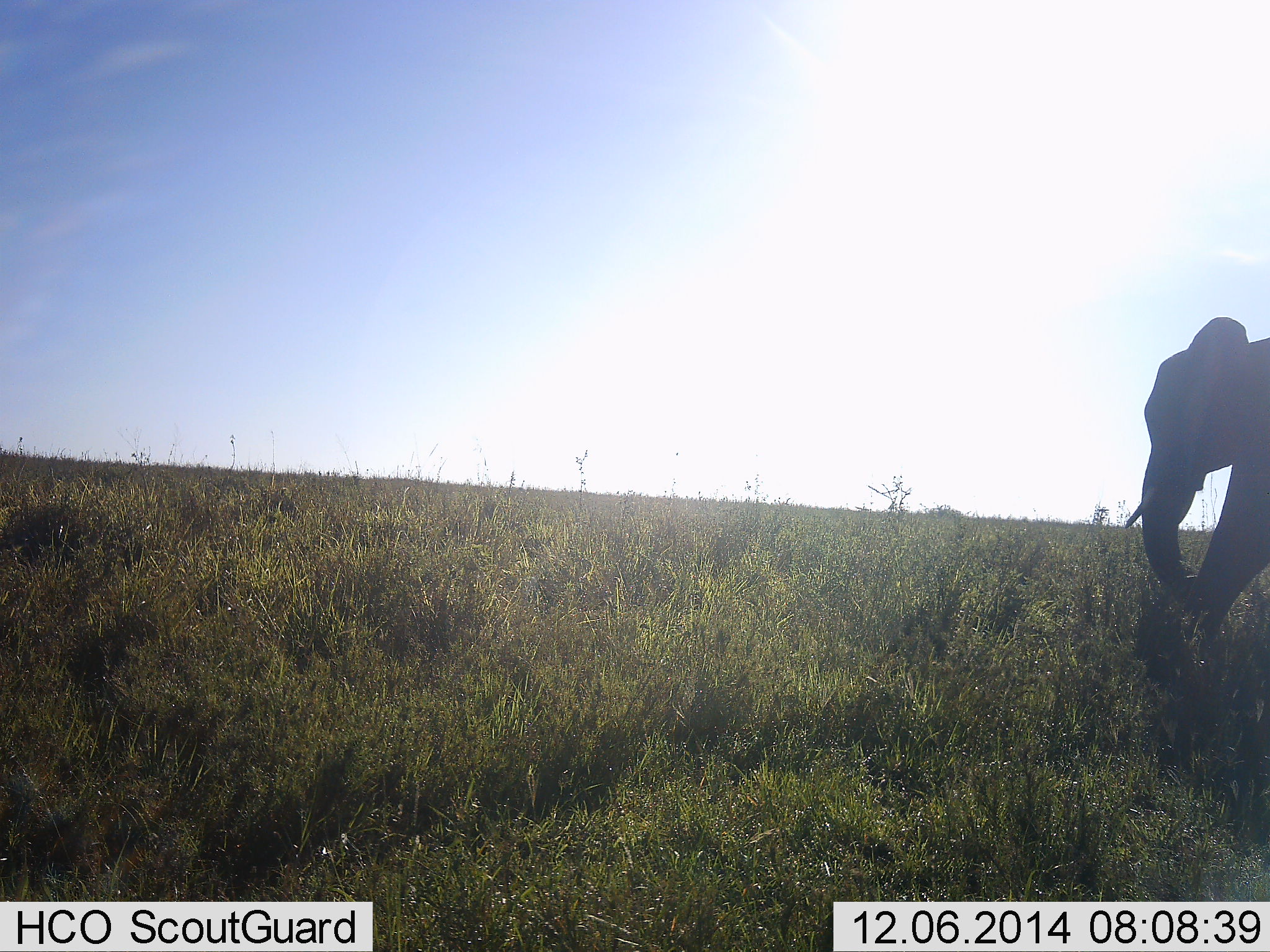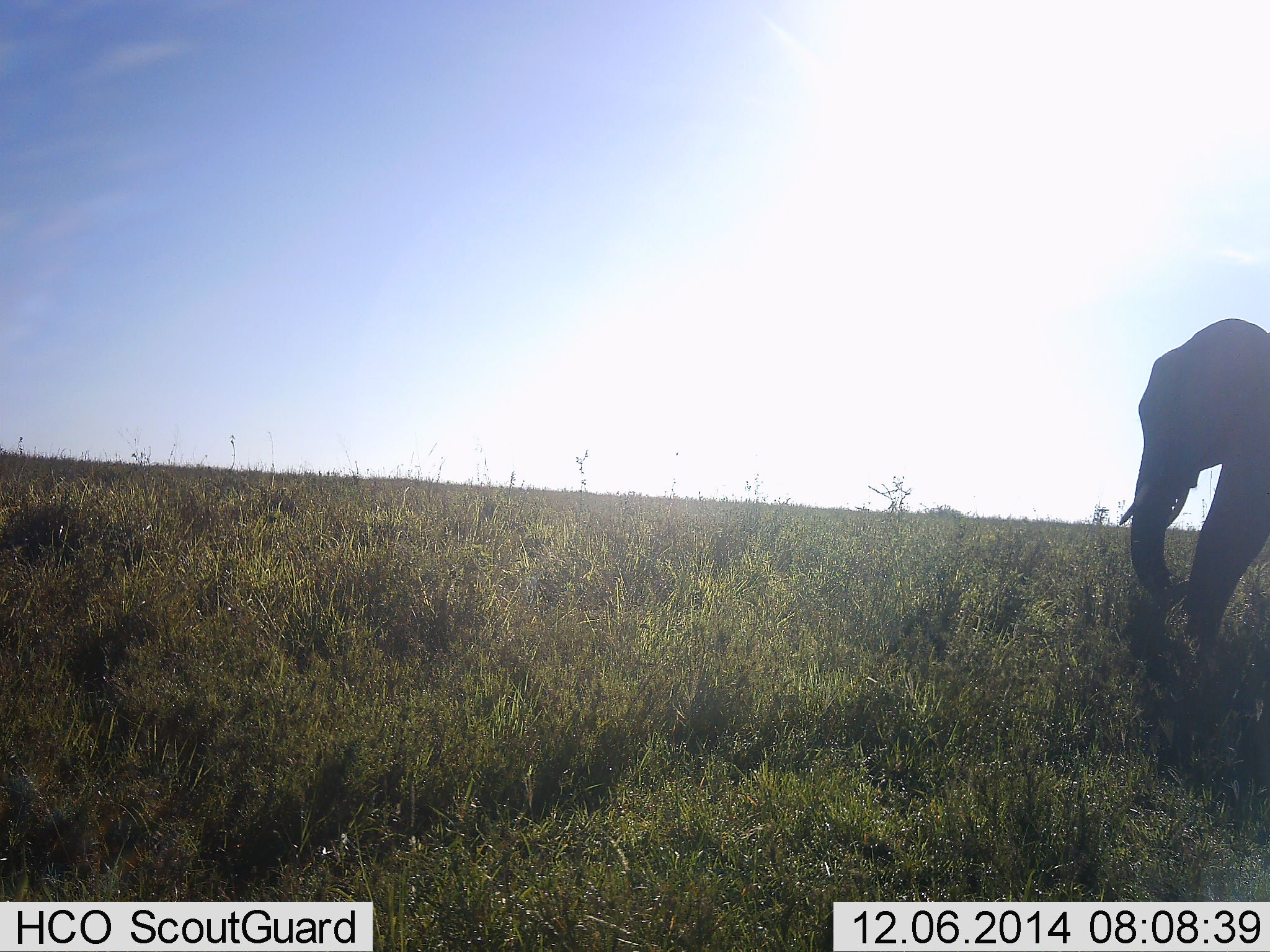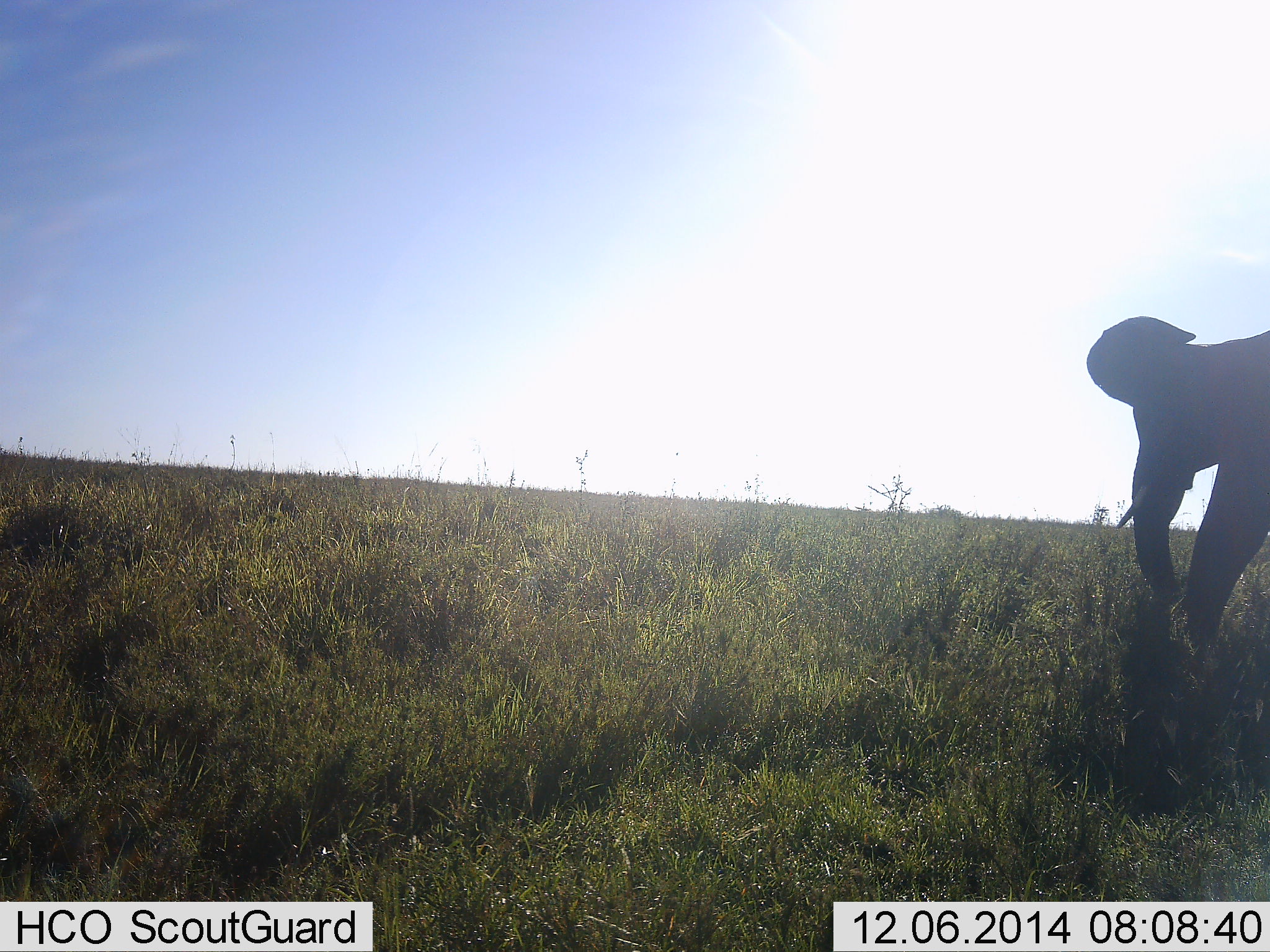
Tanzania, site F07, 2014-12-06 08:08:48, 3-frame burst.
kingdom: Animalia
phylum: Chordata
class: Mammalia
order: Proboscidea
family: Elephantidae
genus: Loxodonta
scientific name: Loxodonta africana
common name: african bush elephant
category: elephant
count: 1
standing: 70%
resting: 0%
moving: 20%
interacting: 10%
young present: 0%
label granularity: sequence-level